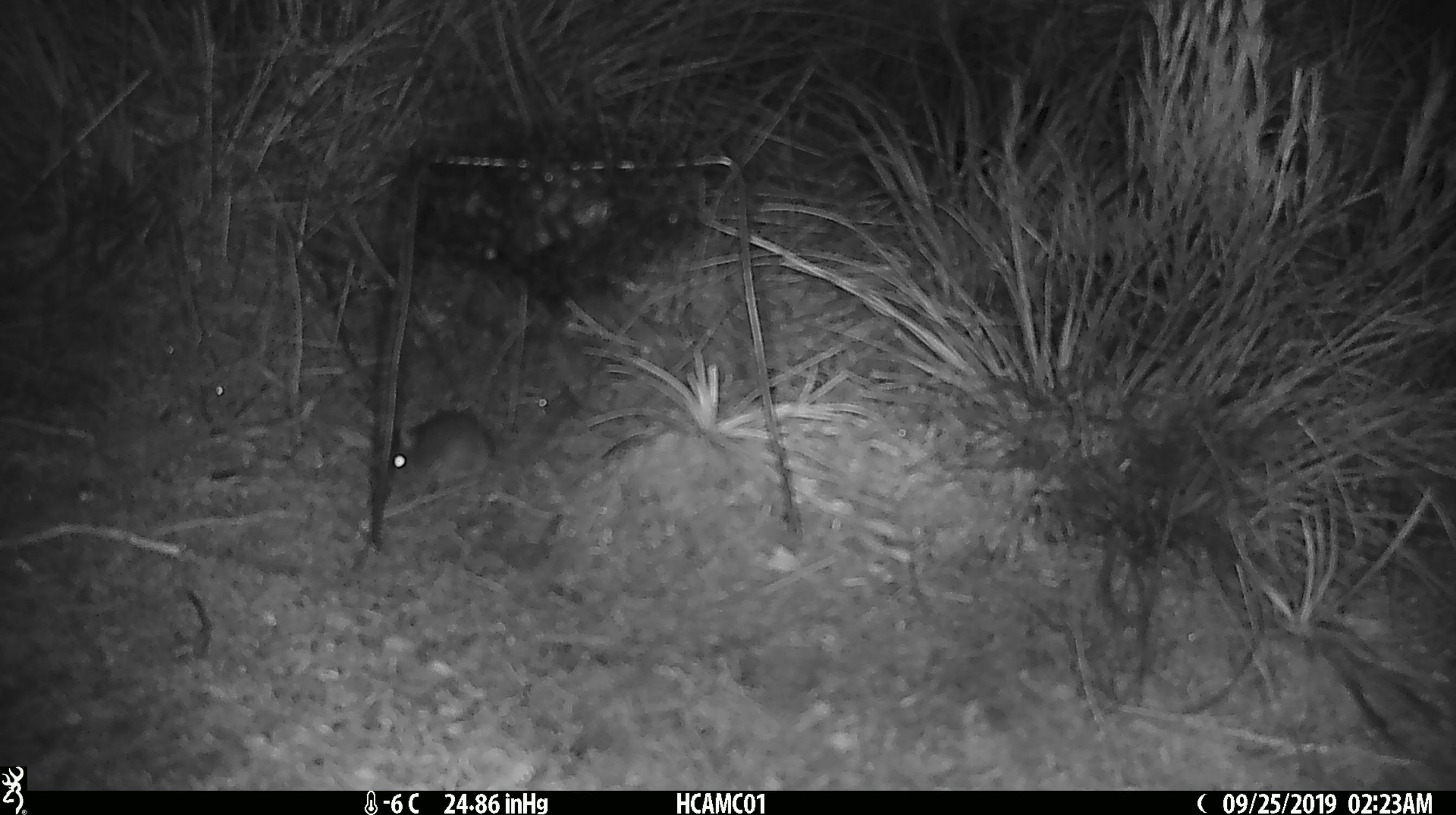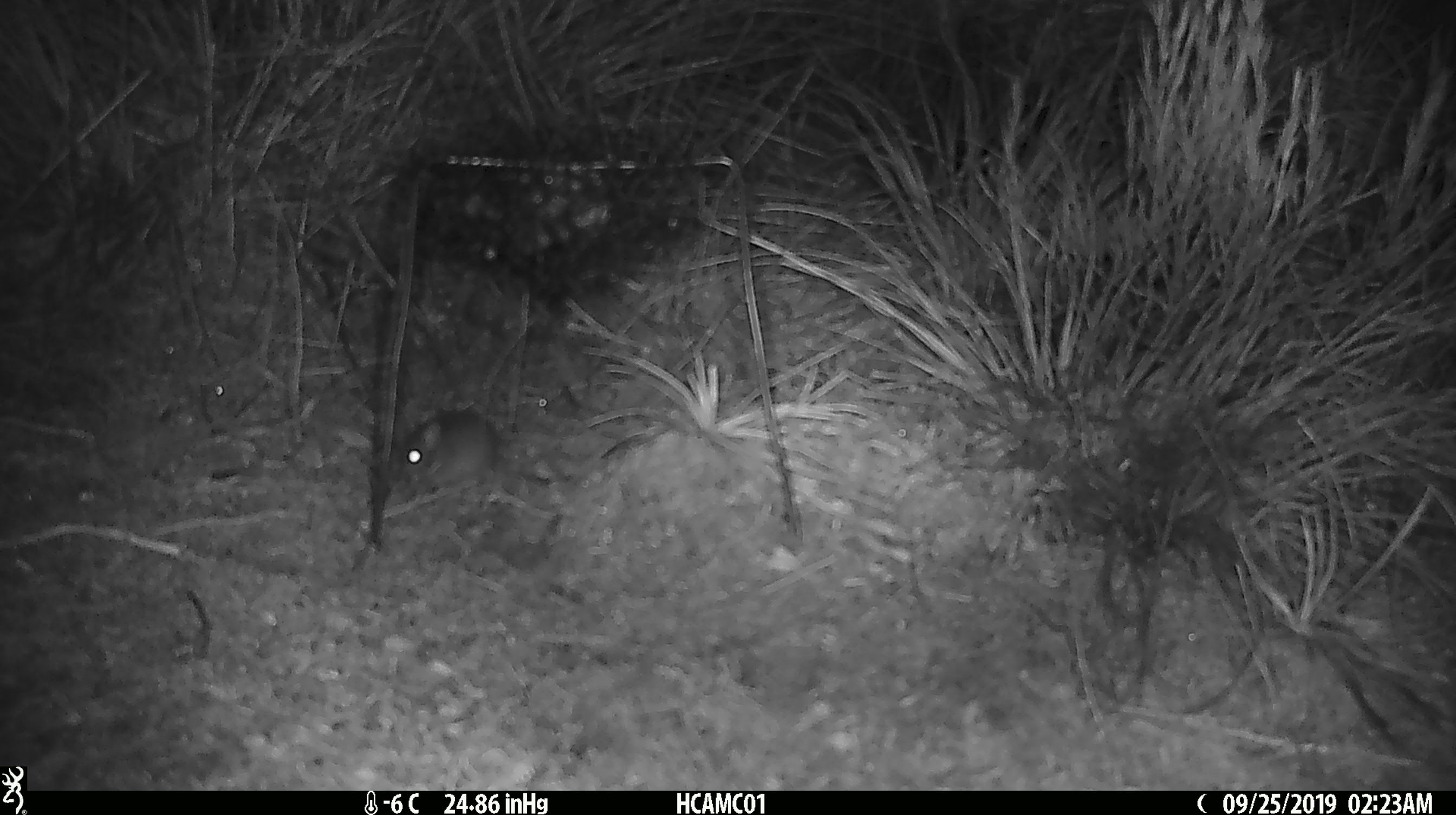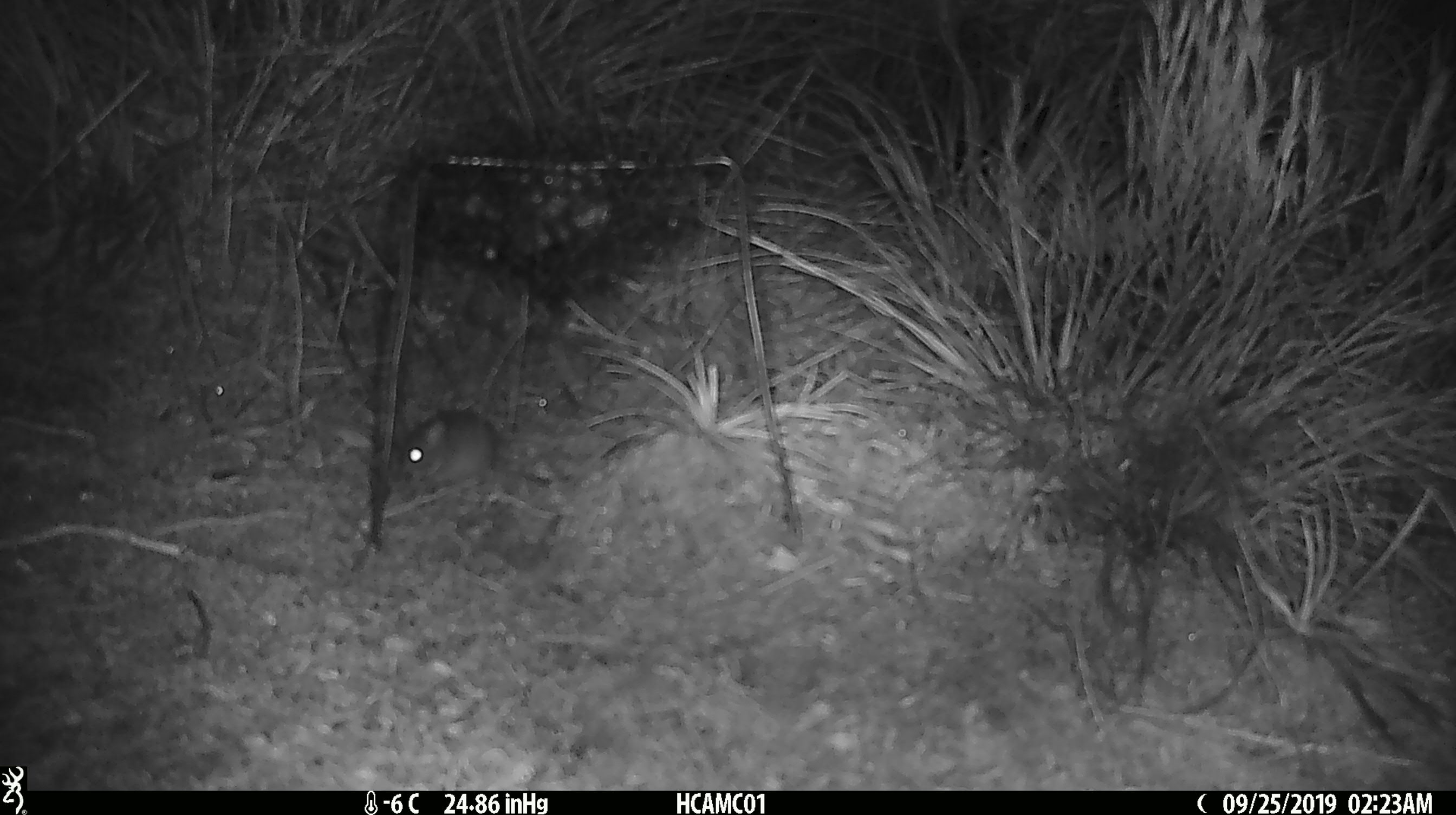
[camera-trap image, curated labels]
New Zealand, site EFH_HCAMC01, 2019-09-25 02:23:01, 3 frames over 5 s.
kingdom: Animalia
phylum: Chordata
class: Mammalia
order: Rodentia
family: Muridae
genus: Mus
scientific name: Mus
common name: mouse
Mouse (Mus).